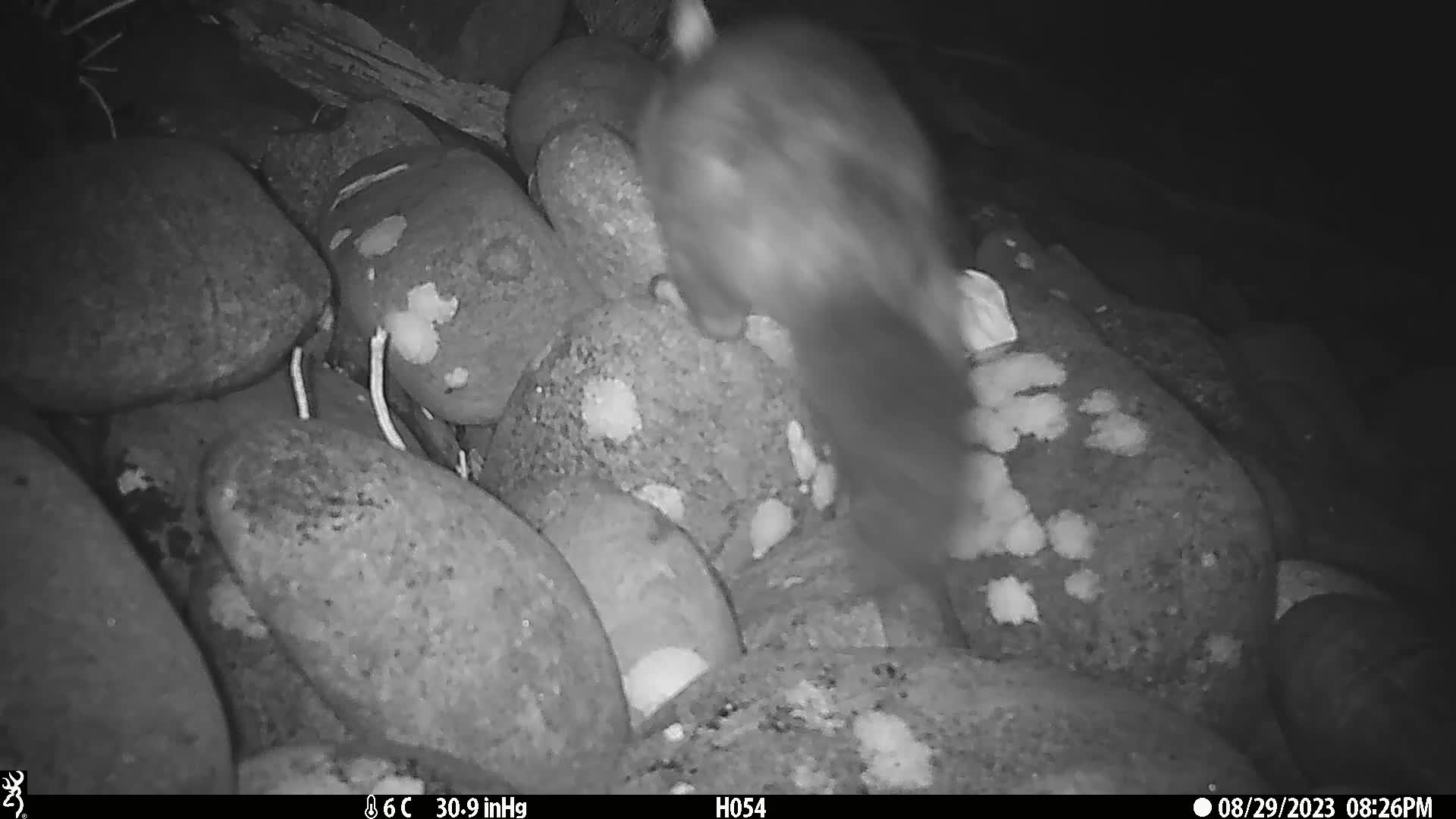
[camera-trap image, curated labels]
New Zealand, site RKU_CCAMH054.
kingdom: Animalia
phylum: Chordata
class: Mammalia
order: Diprotodontia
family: Phalangeridae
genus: Trichosurus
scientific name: Trichosurus vulpecula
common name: common brushtail possum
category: possum